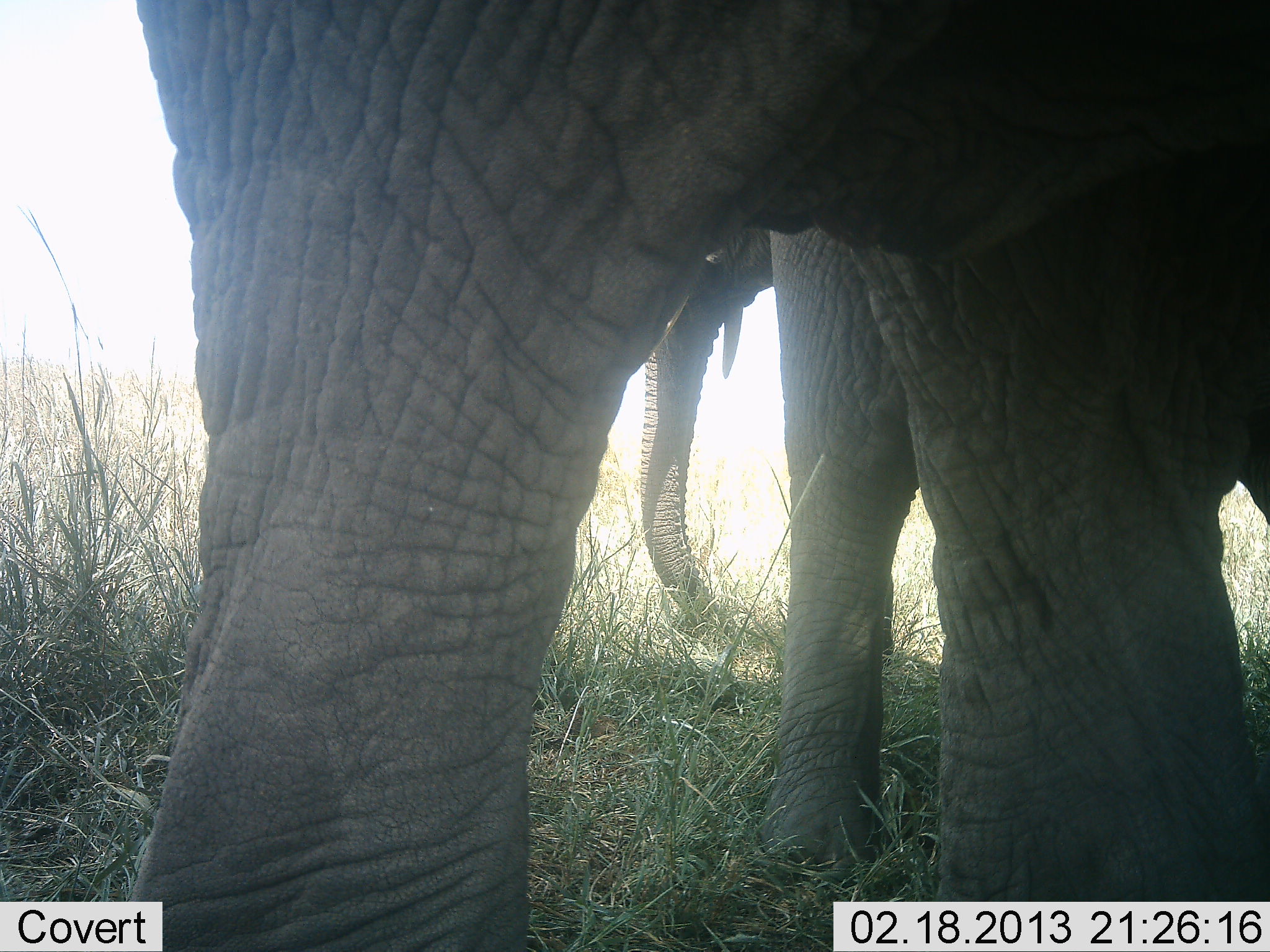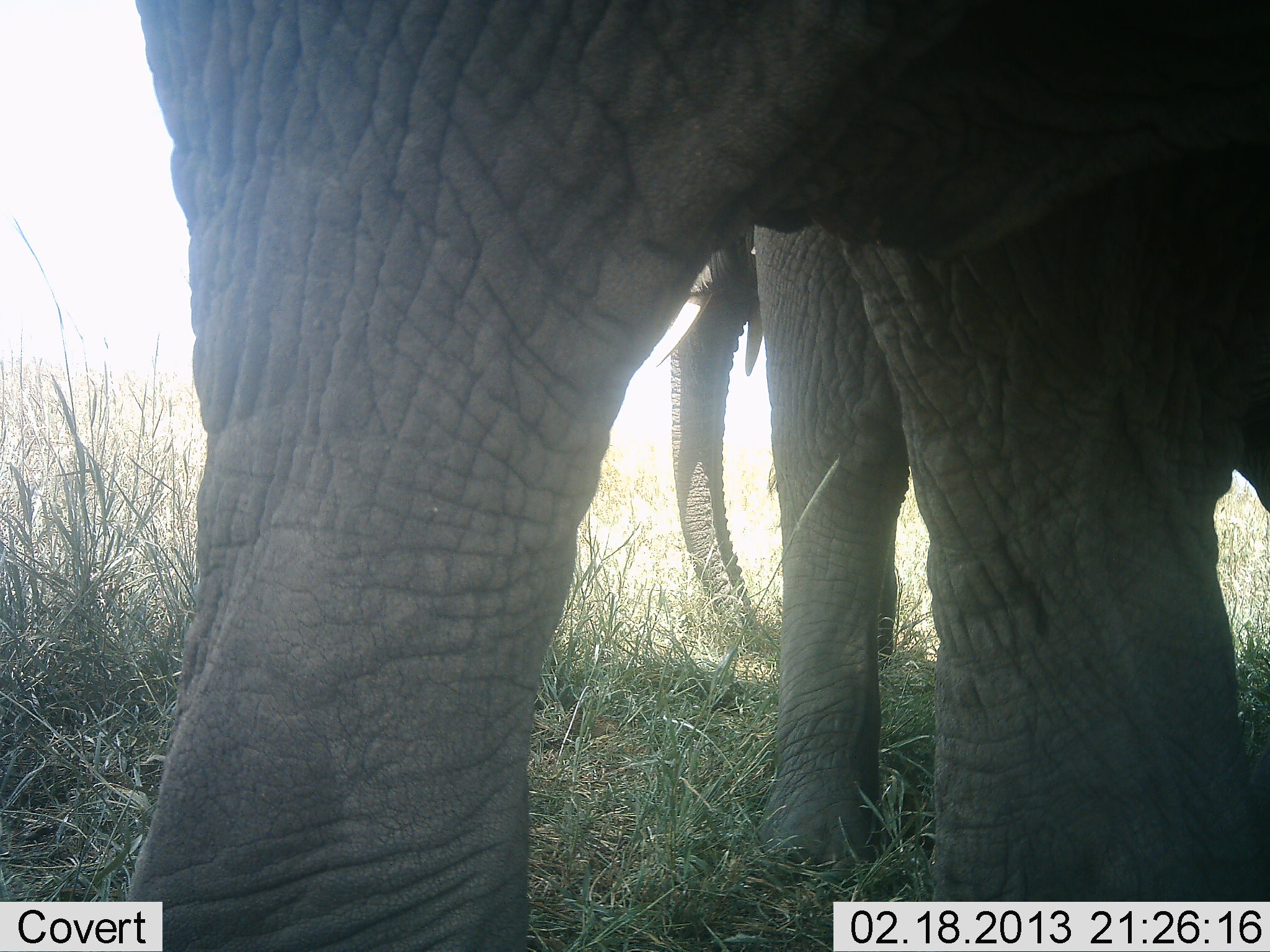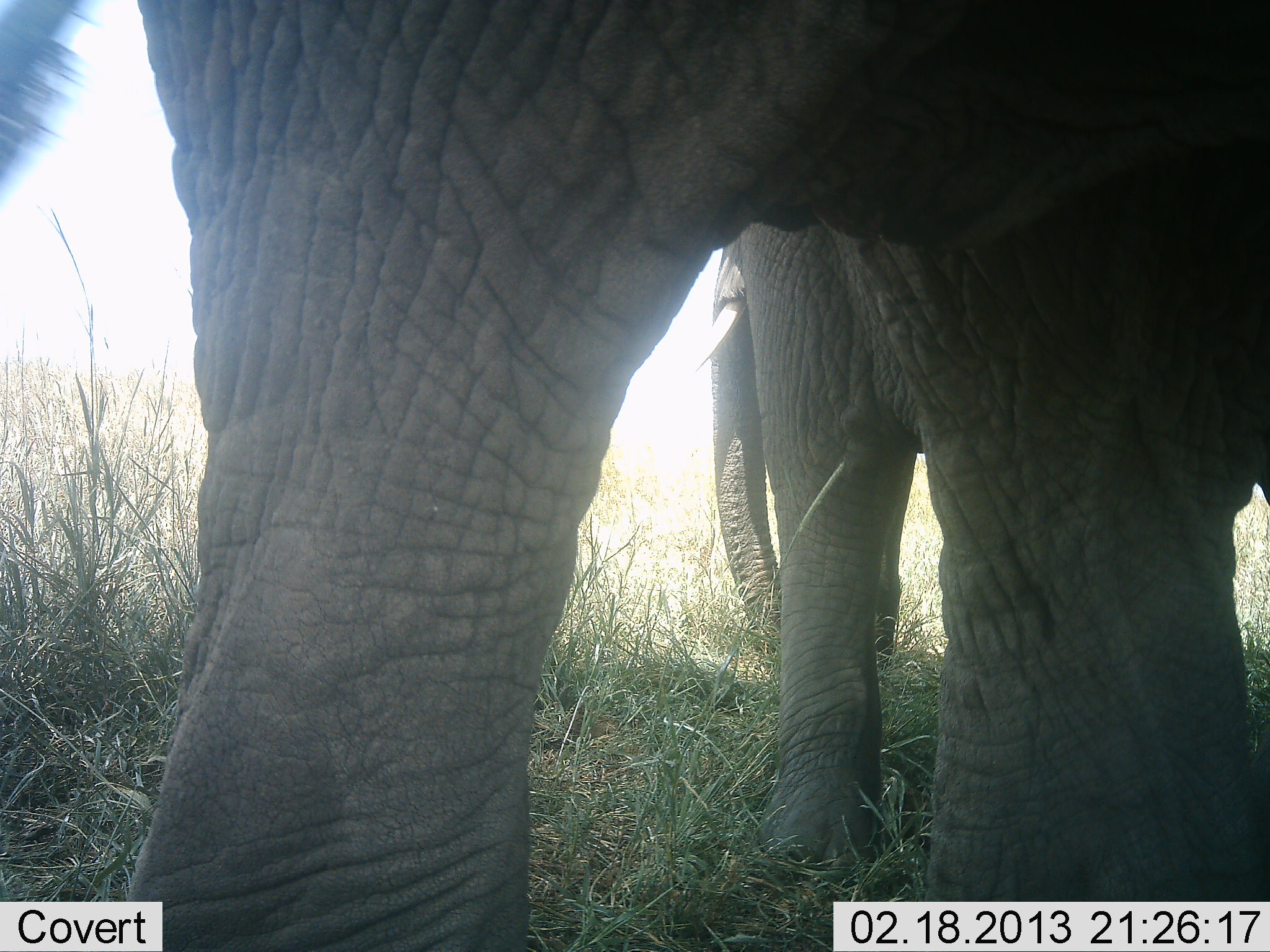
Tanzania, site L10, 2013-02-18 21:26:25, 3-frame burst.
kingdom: Animalia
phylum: Chordata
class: Mammalia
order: Proboscidea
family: Elephantidae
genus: Loxodonta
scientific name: Loxodonta africana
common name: african bush elephant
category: elephant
Elephant (african bush elephant) (Loxodonta africana), count 2. Behavior (volunteer vote fractions): standing 86%, resting 0%, moving 5%, interacting 0%. Young present (vote fraction): 0%. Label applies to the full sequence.